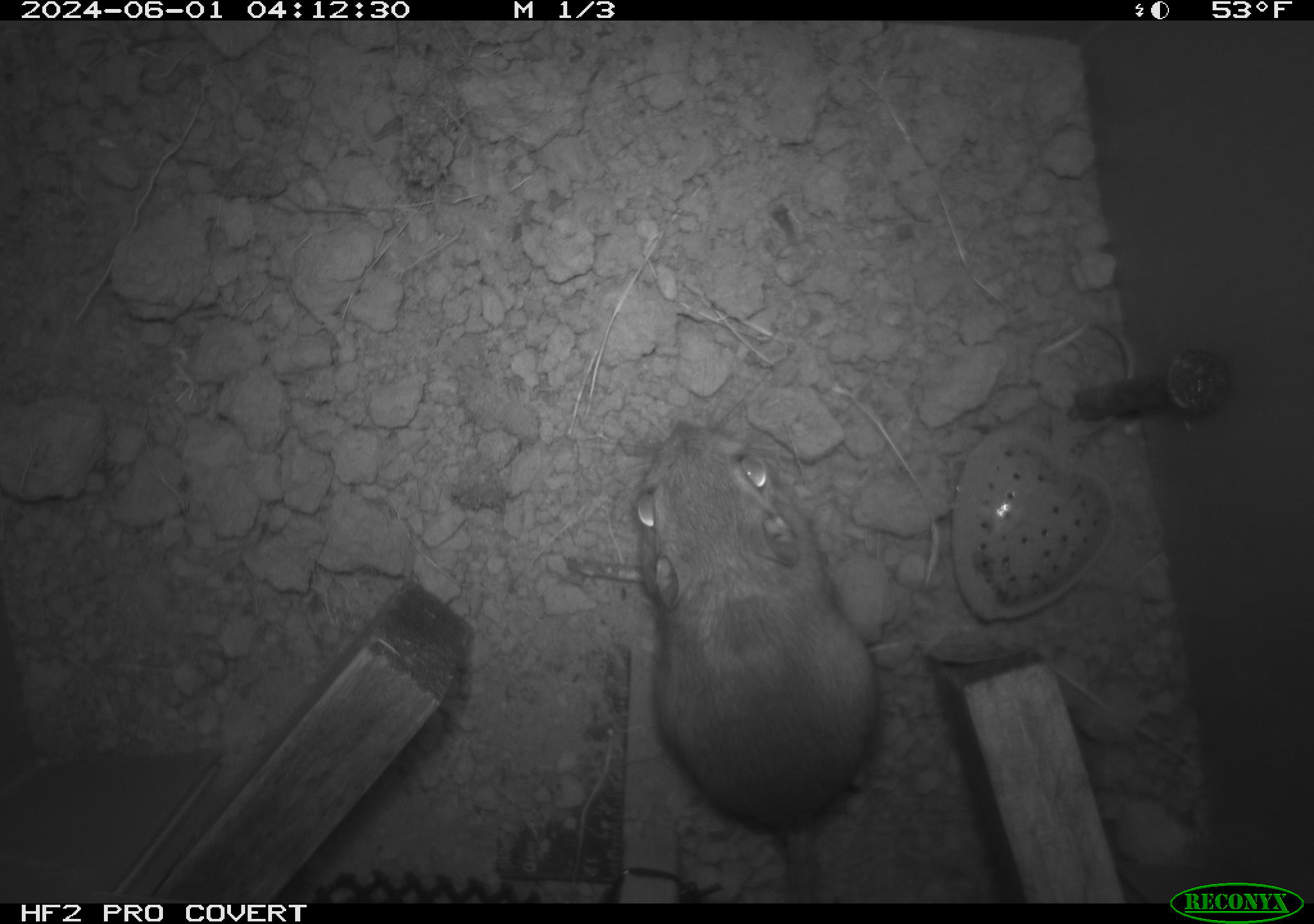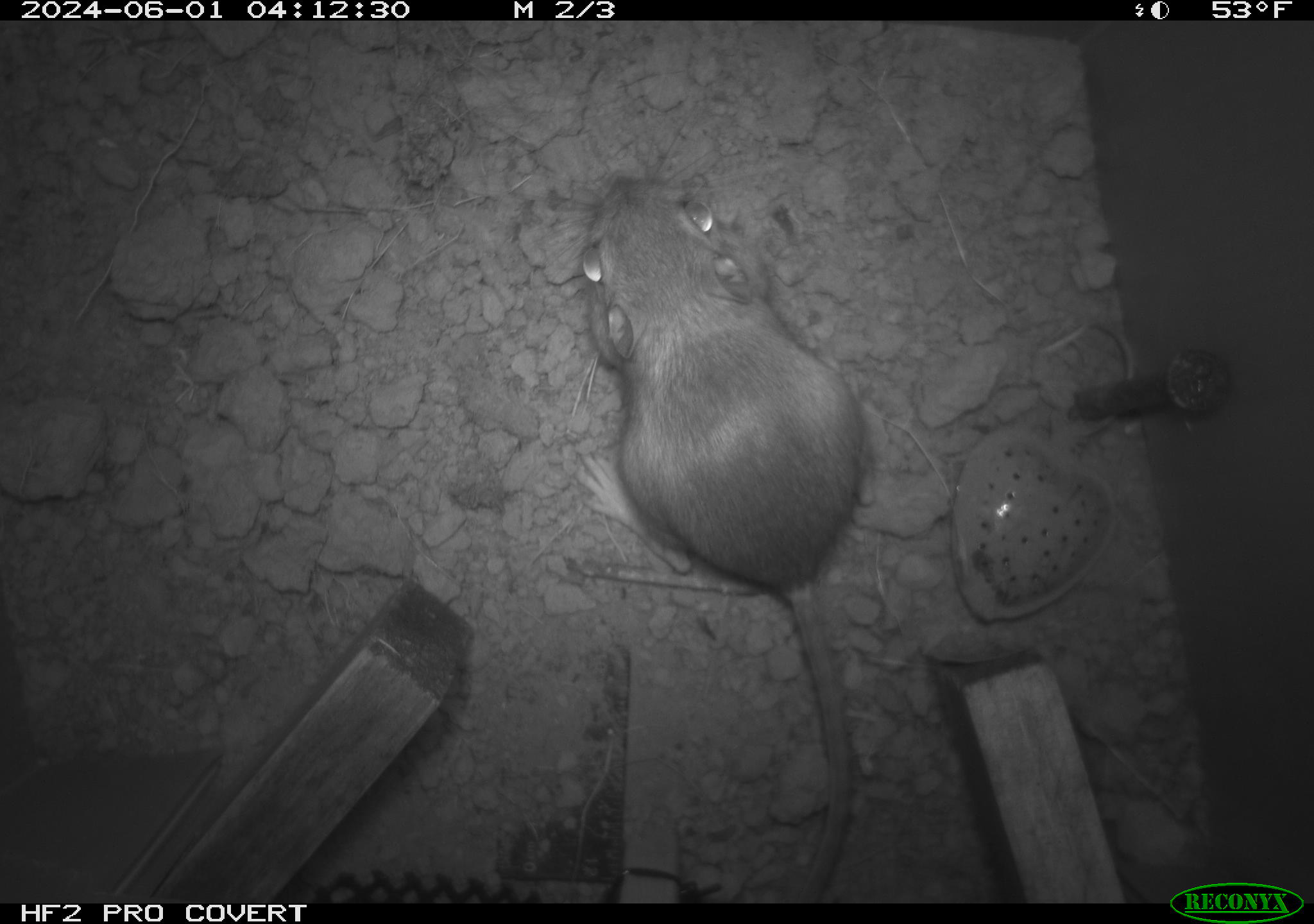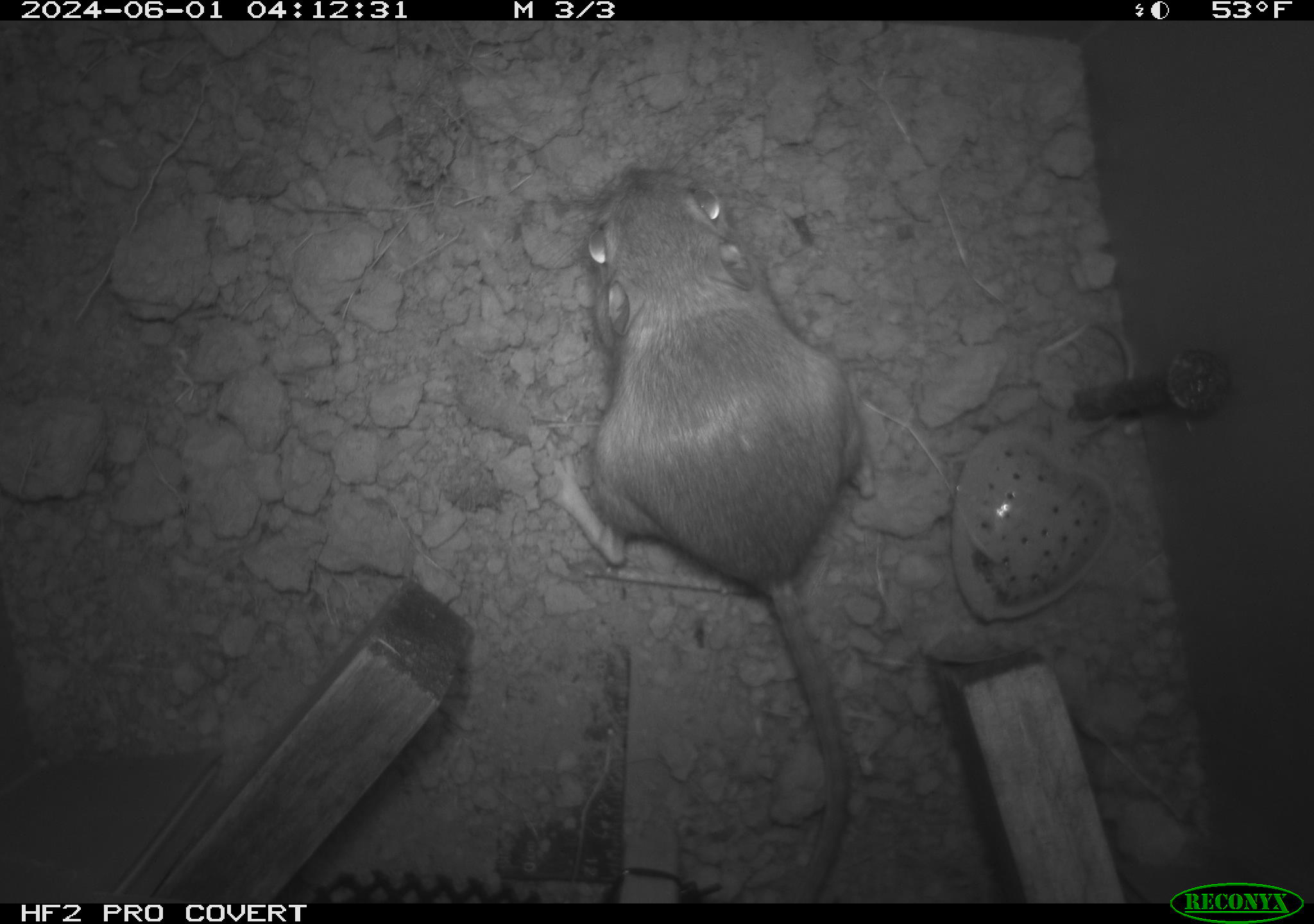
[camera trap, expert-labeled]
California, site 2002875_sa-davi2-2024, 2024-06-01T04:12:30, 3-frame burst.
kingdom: Animalia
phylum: Chordata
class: Mammalia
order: Rodentia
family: Heteromyidae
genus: Dipodomys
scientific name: Dipodomys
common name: kangaroo rats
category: dipodomys species